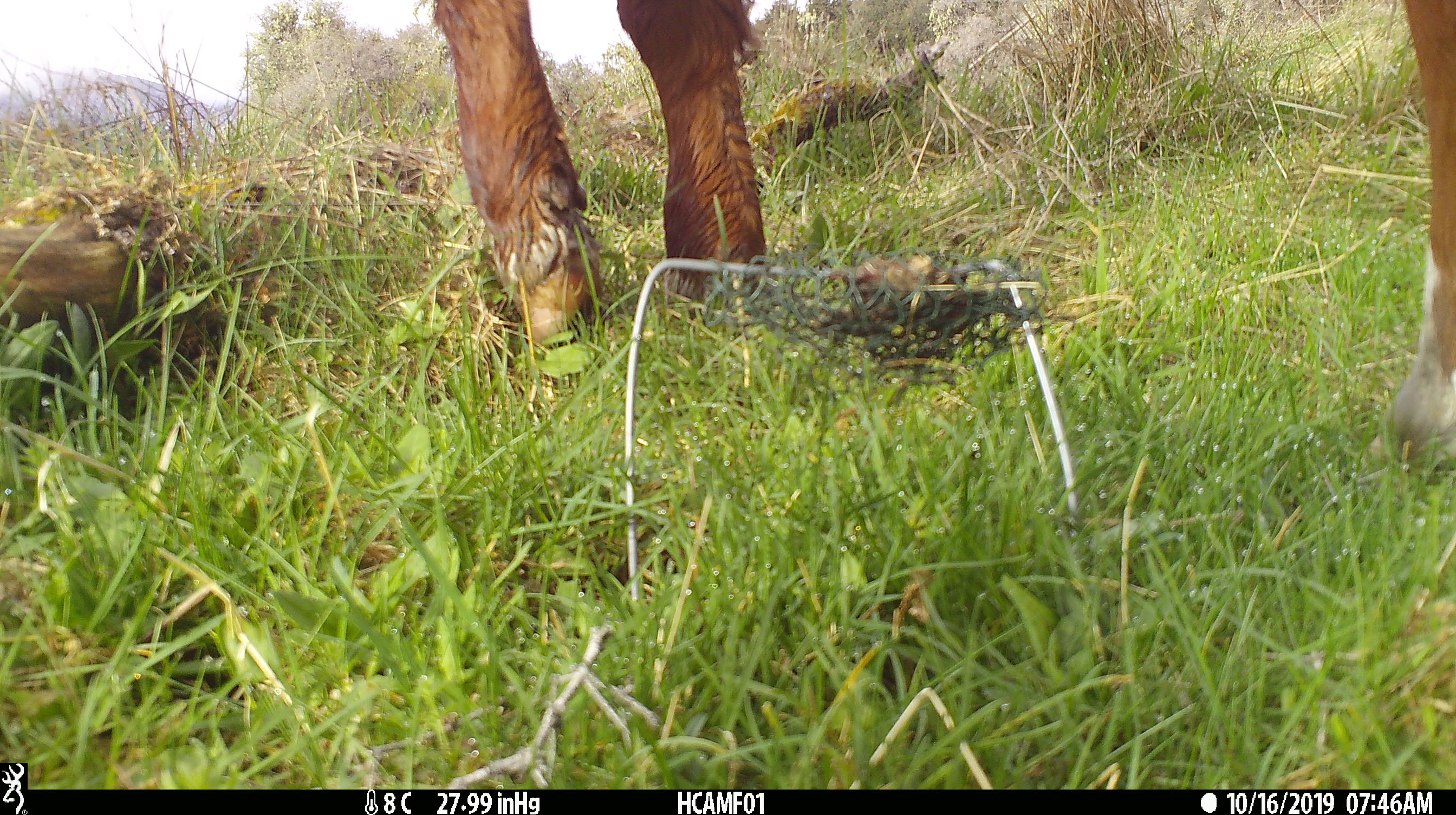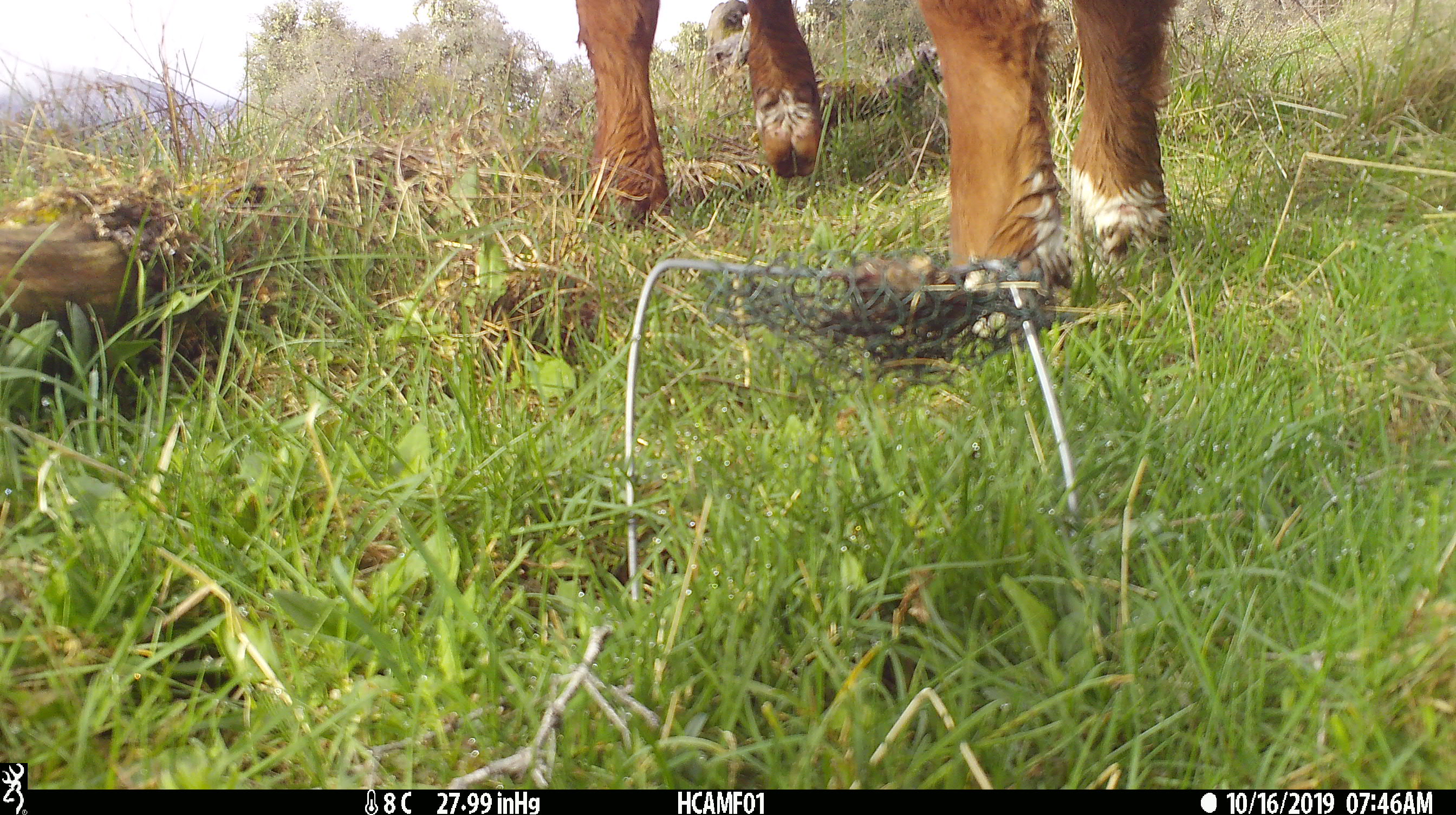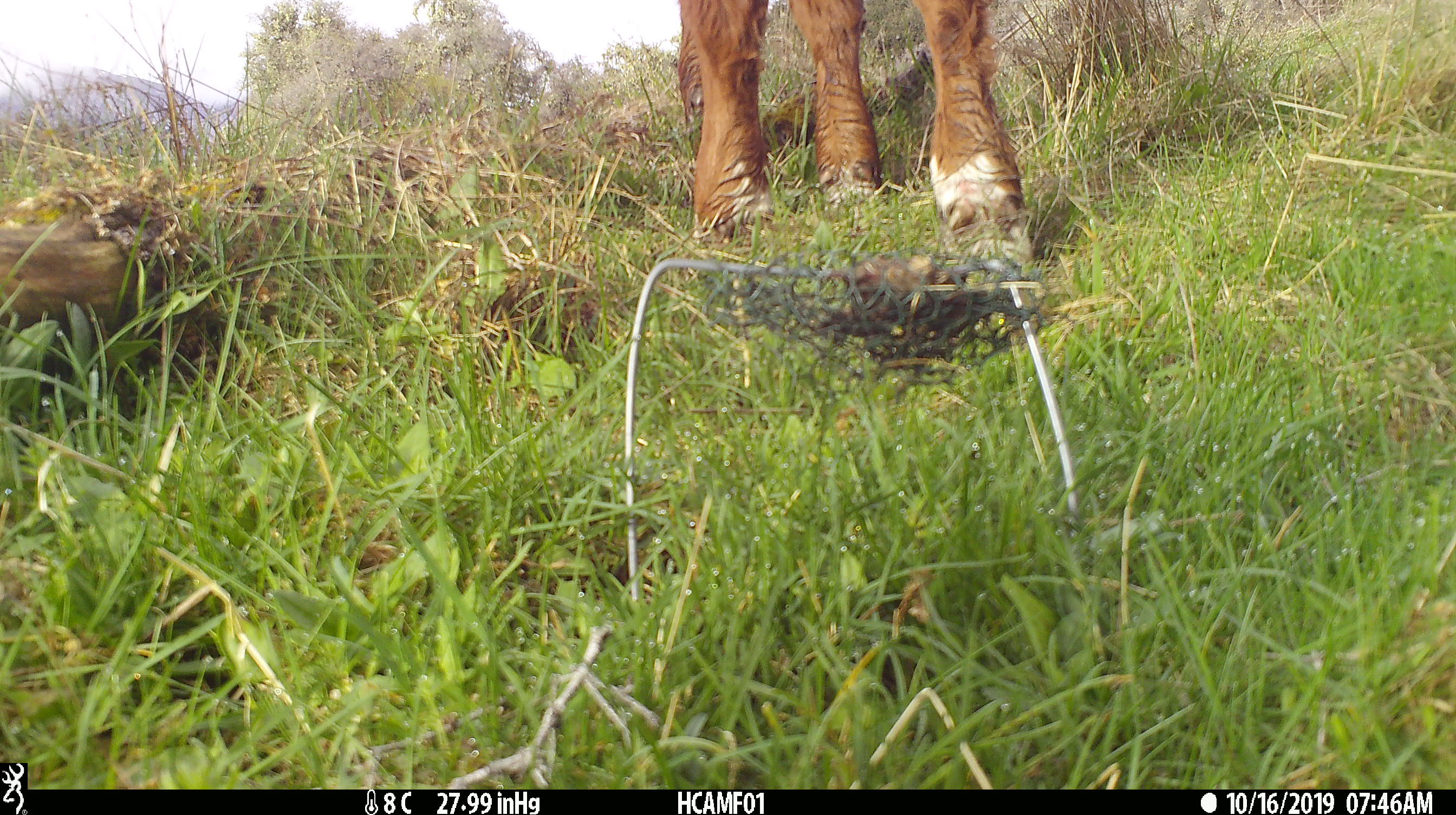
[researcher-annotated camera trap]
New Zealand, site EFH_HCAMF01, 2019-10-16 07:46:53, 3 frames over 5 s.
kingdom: Animalia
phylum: Chordata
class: Mammalia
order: Artiodactyla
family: Bovidae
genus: Bos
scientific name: Bos taurus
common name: domestic cow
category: cow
Cow (domestic cow) (Bos taurus).